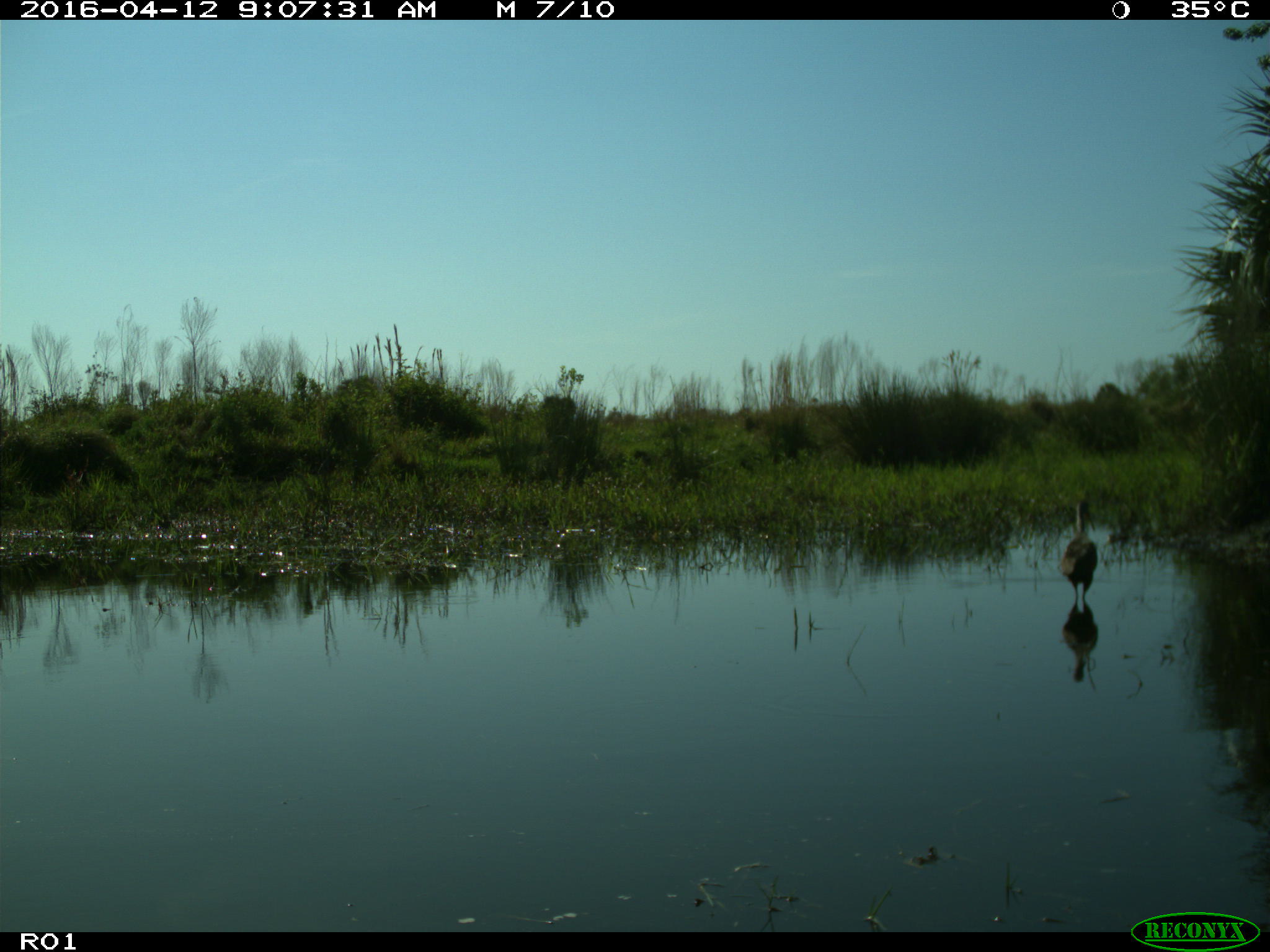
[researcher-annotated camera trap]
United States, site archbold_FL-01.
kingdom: Animalia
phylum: Chordata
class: Aves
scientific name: Aves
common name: birds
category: unidentified bird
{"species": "unidentified bird (birds) (Aves)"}